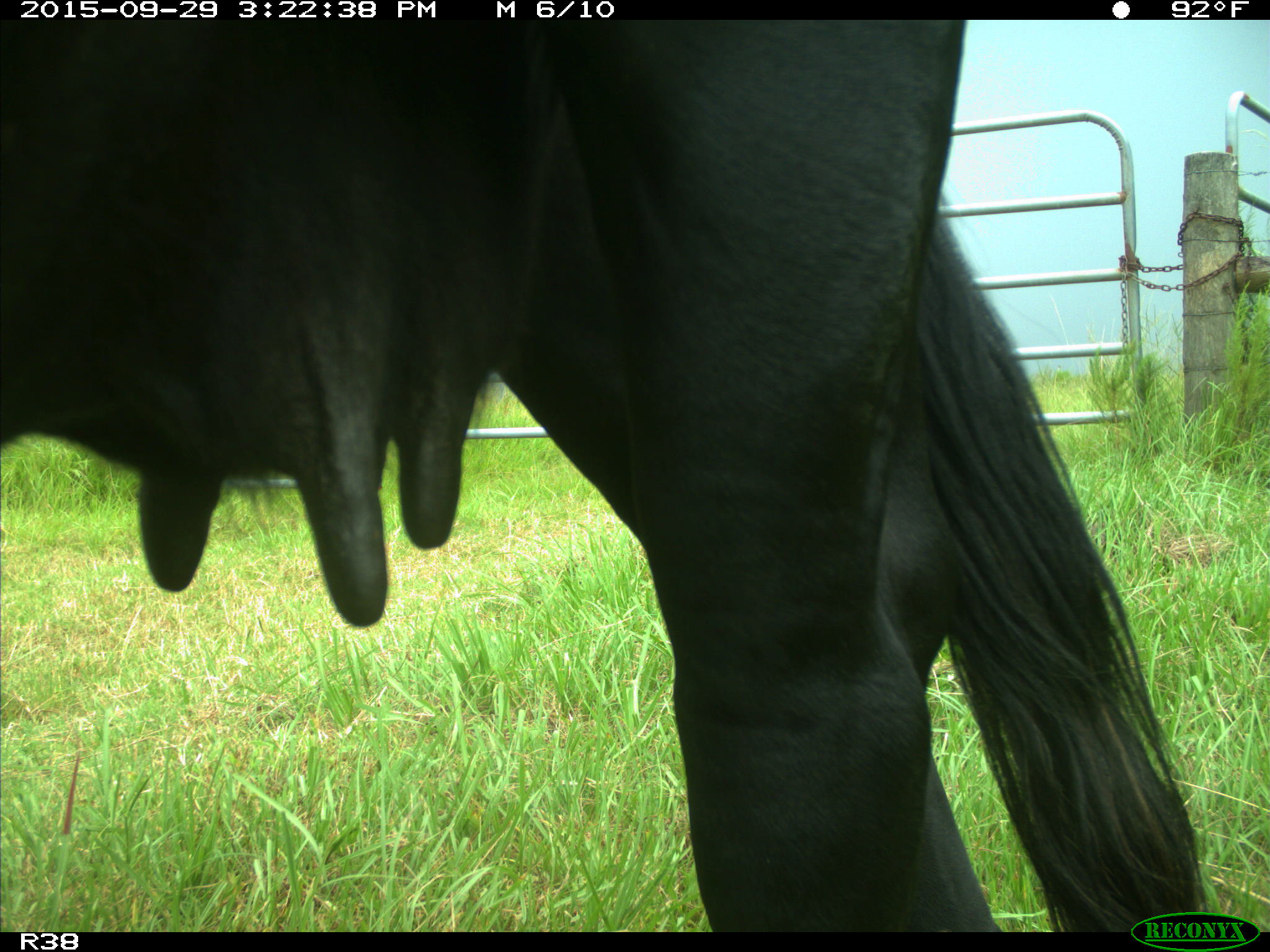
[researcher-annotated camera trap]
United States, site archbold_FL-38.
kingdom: Animalia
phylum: Chordata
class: Mammalia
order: Artiodactyla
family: Bovidae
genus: Bos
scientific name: Bos taurus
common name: domestic cow